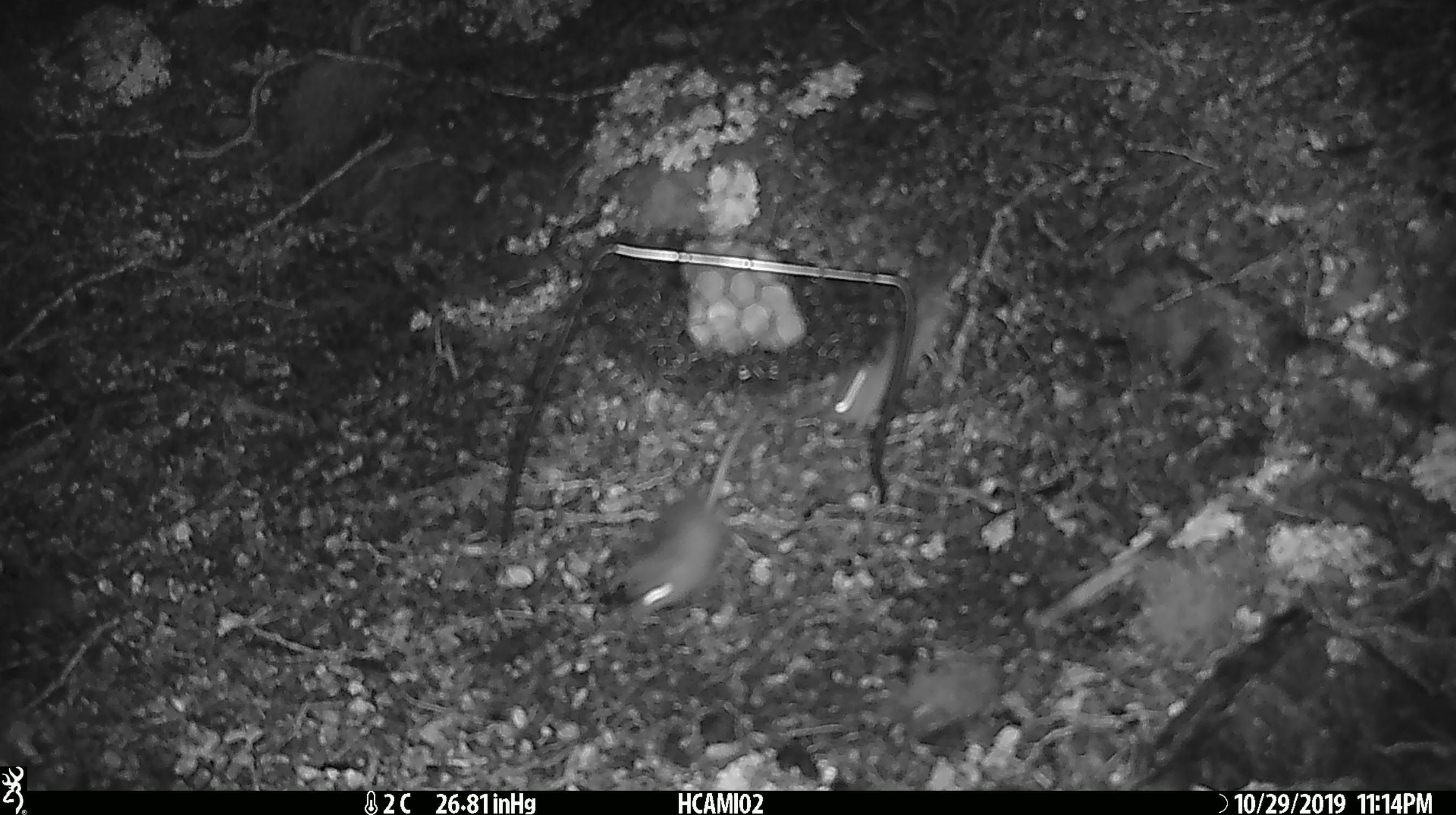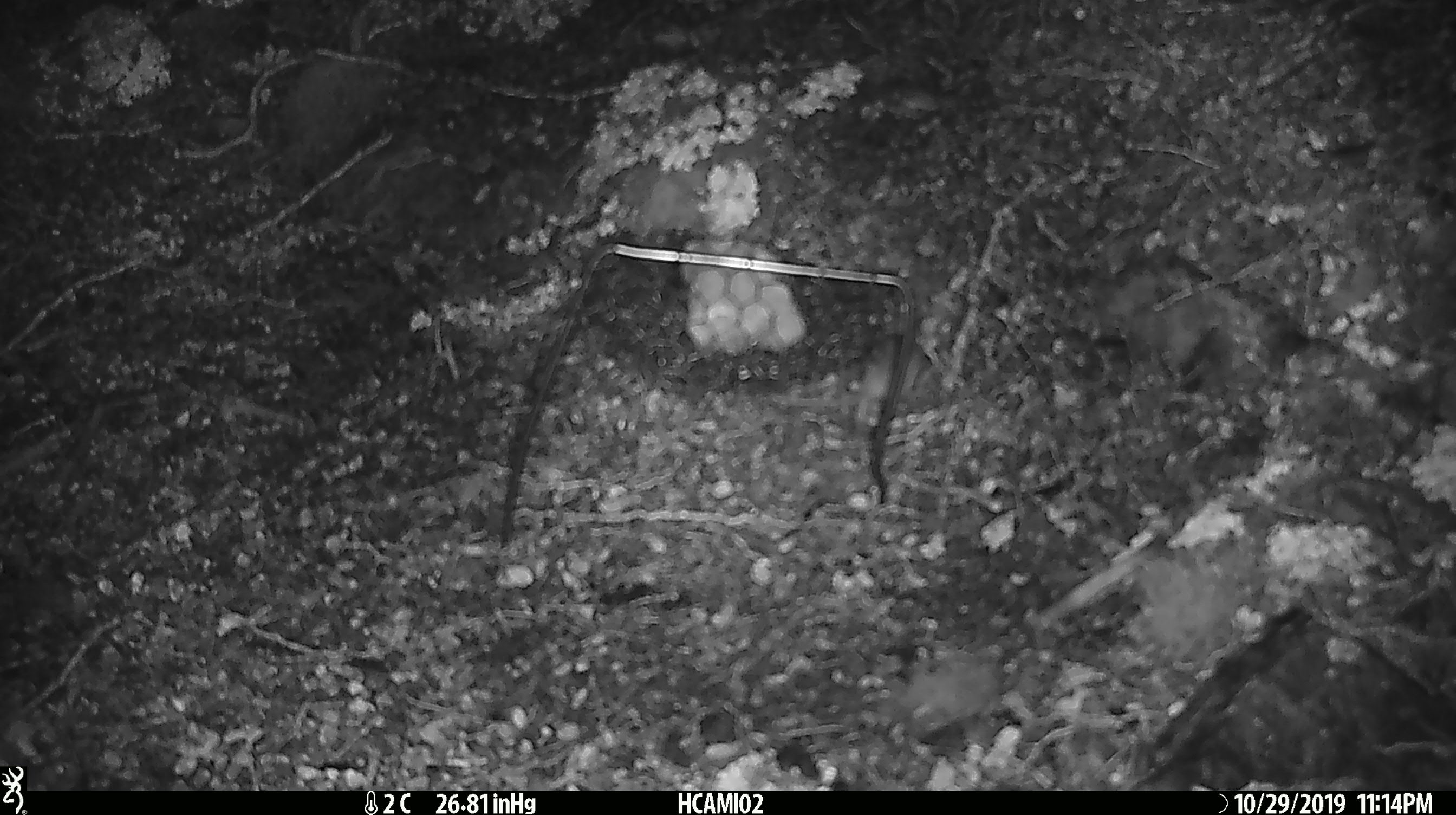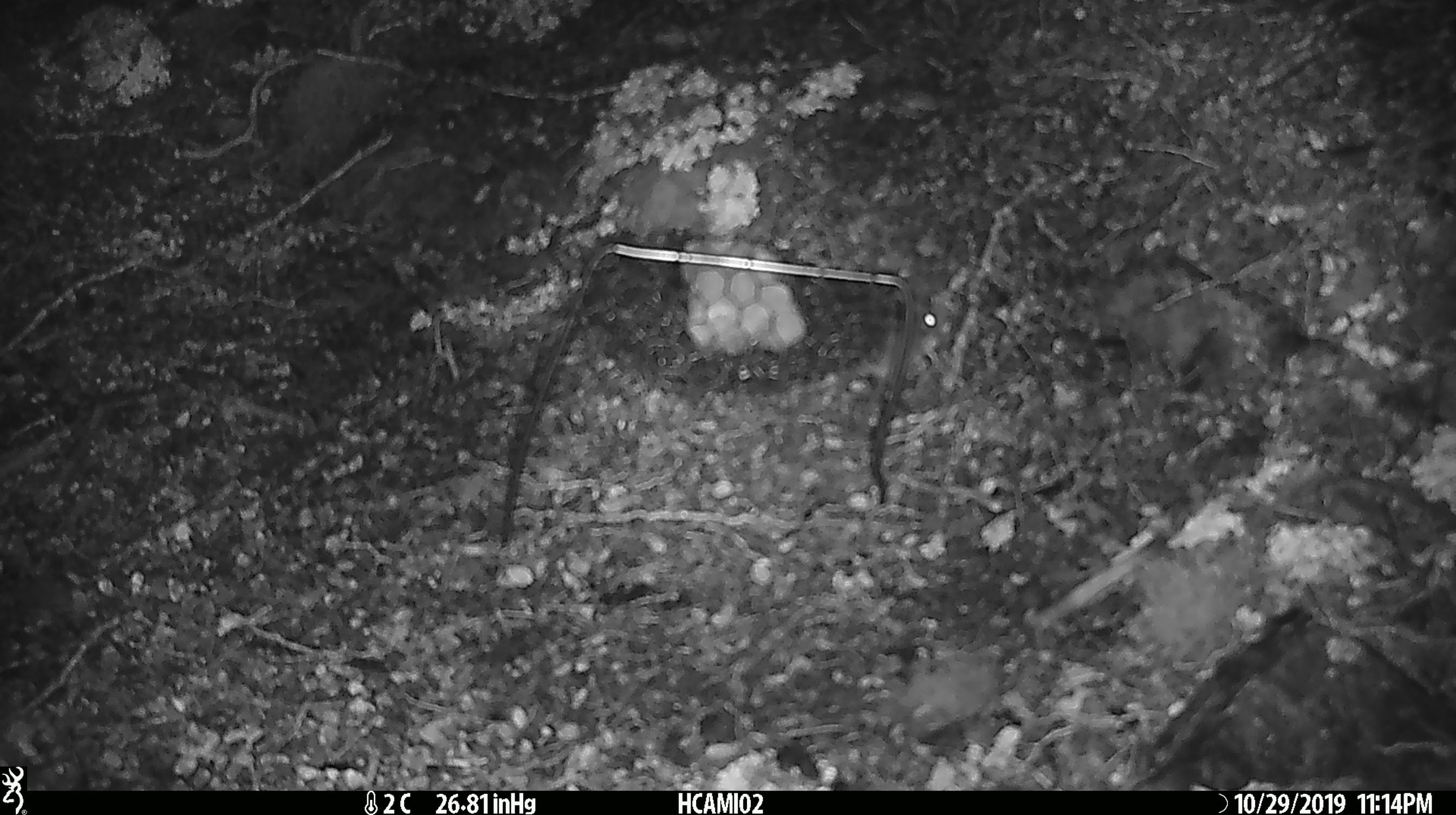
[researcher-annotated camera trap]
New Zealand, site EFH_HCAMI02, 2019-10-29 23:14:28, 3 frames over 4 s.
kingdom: Animalia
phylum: Chordata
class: Mammalia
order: Rodentia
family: Muridae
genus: Mus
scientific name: Mus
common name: mouse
Mouse (Mus).